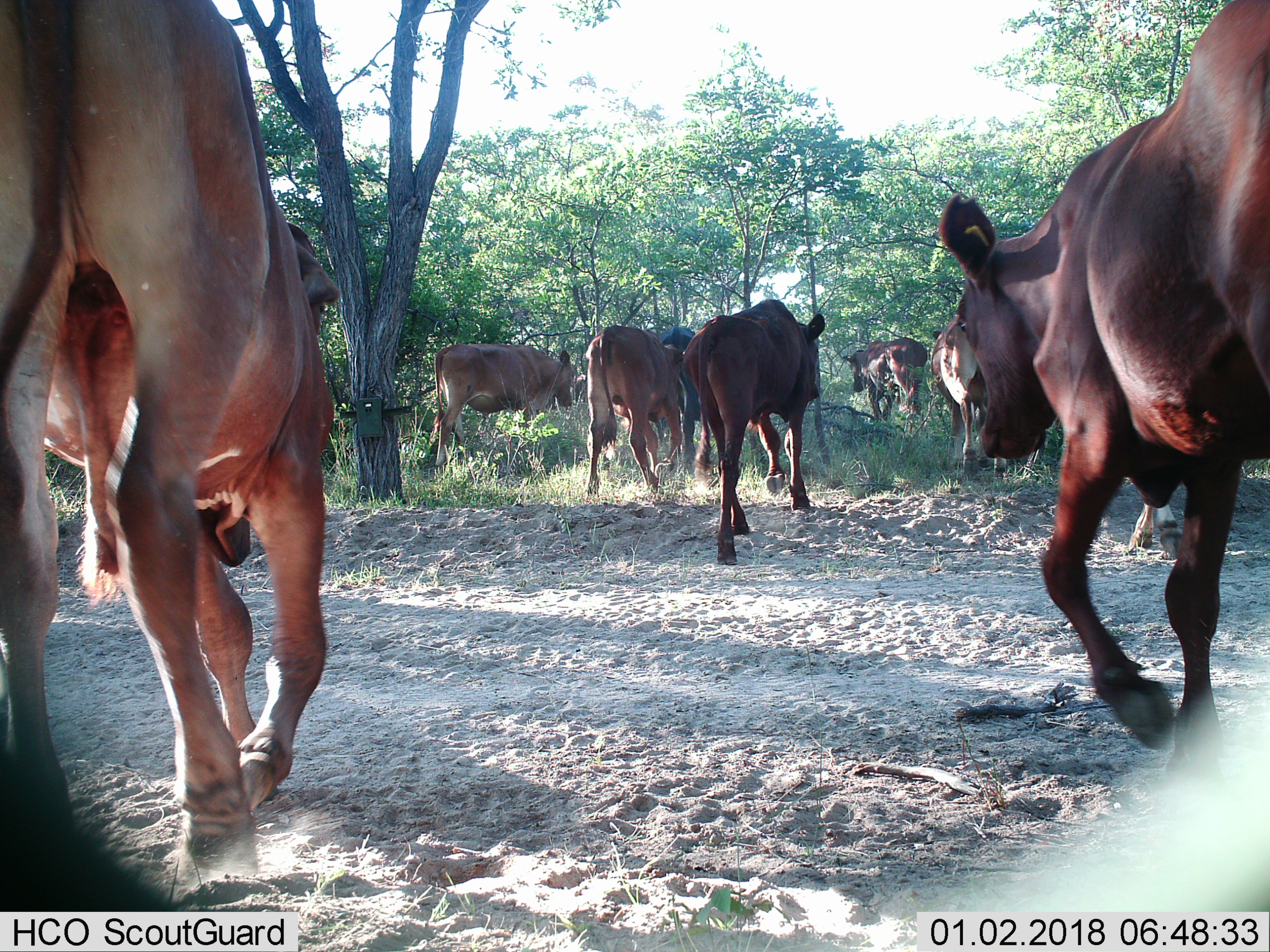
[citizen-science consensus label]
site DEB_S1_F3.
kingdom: Animalia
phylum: Chordata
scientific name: Vertebrata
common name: domestic animal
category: domesticanimal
Domesticanimal (domestic animal) (Vertebrata), count 9. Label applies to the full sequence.